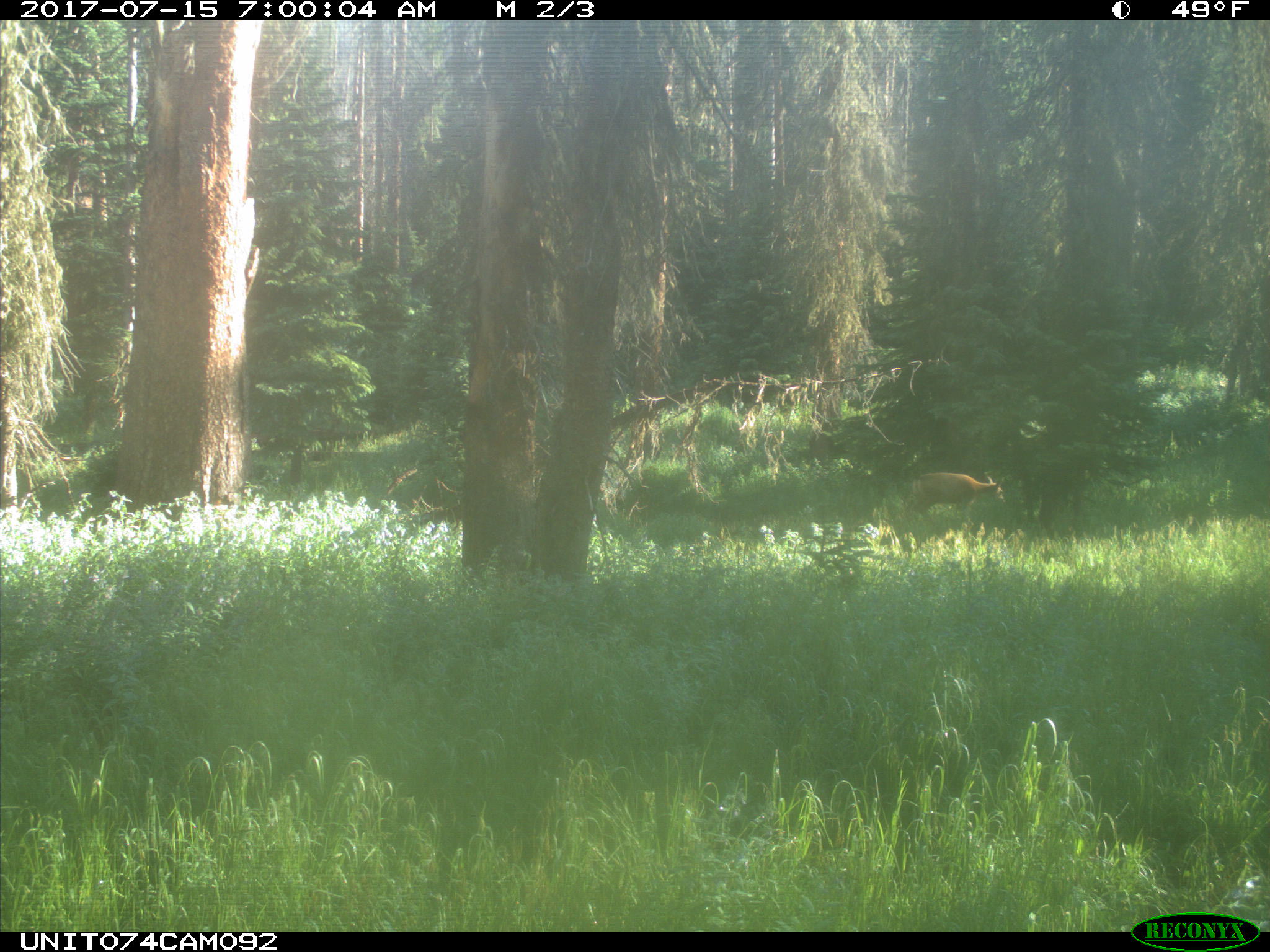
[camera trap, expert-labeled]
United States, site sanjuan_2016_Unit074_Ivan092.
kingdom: Animalia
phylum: Chordata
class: Mammalia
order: Artiodactyla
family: Cervidae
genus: Odocoileus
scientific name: Odocoileus hemionus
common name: mule deer